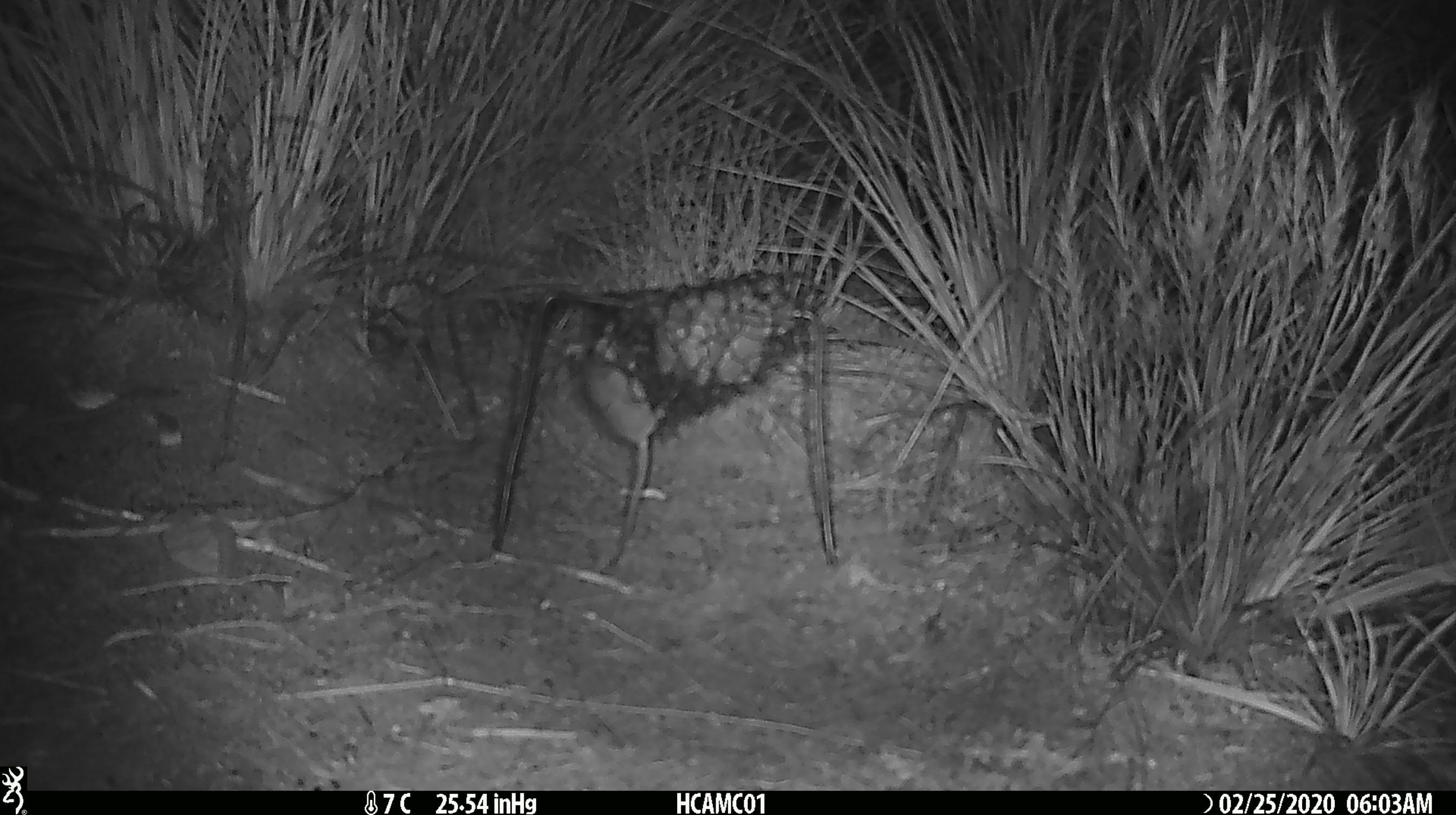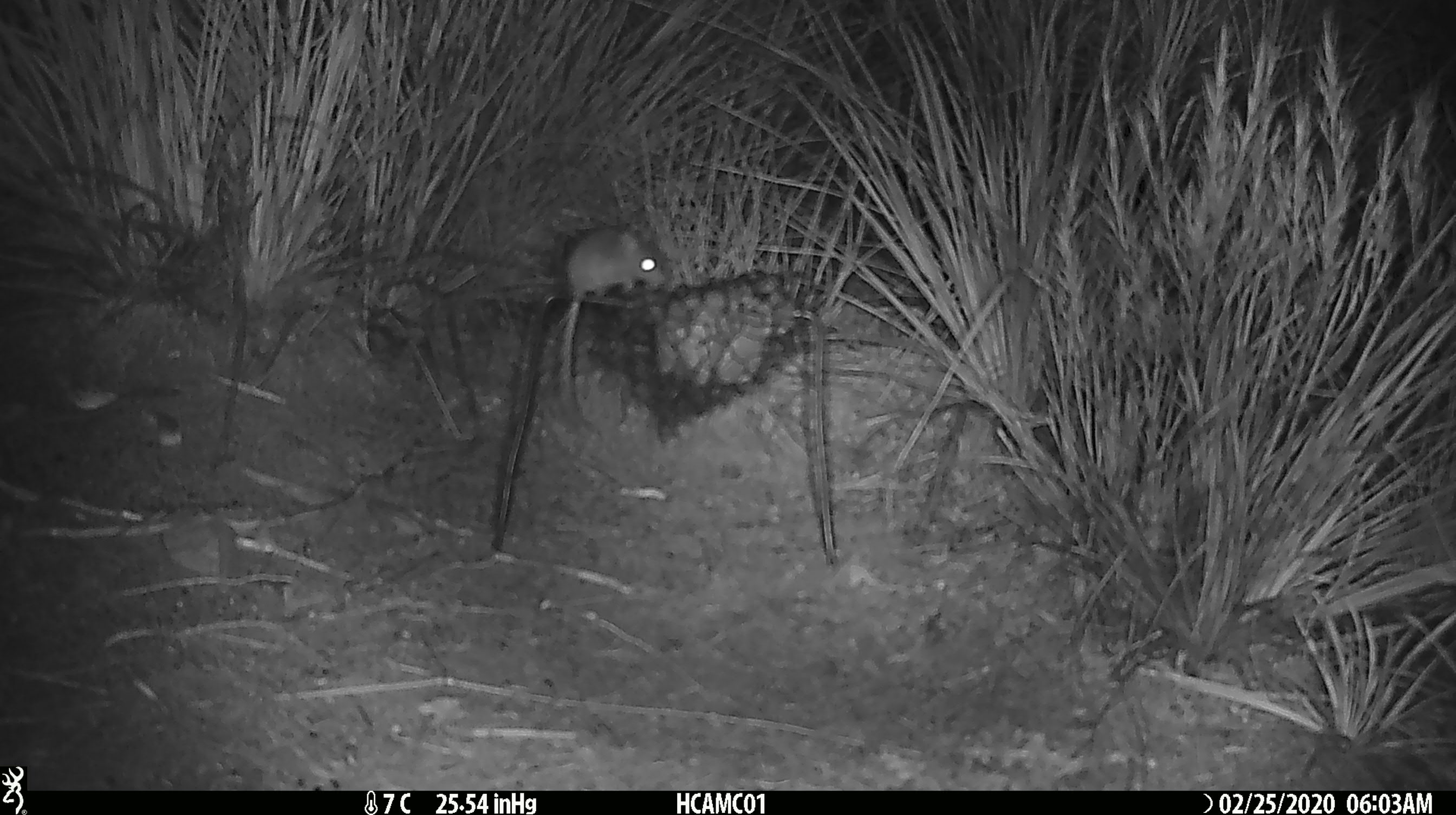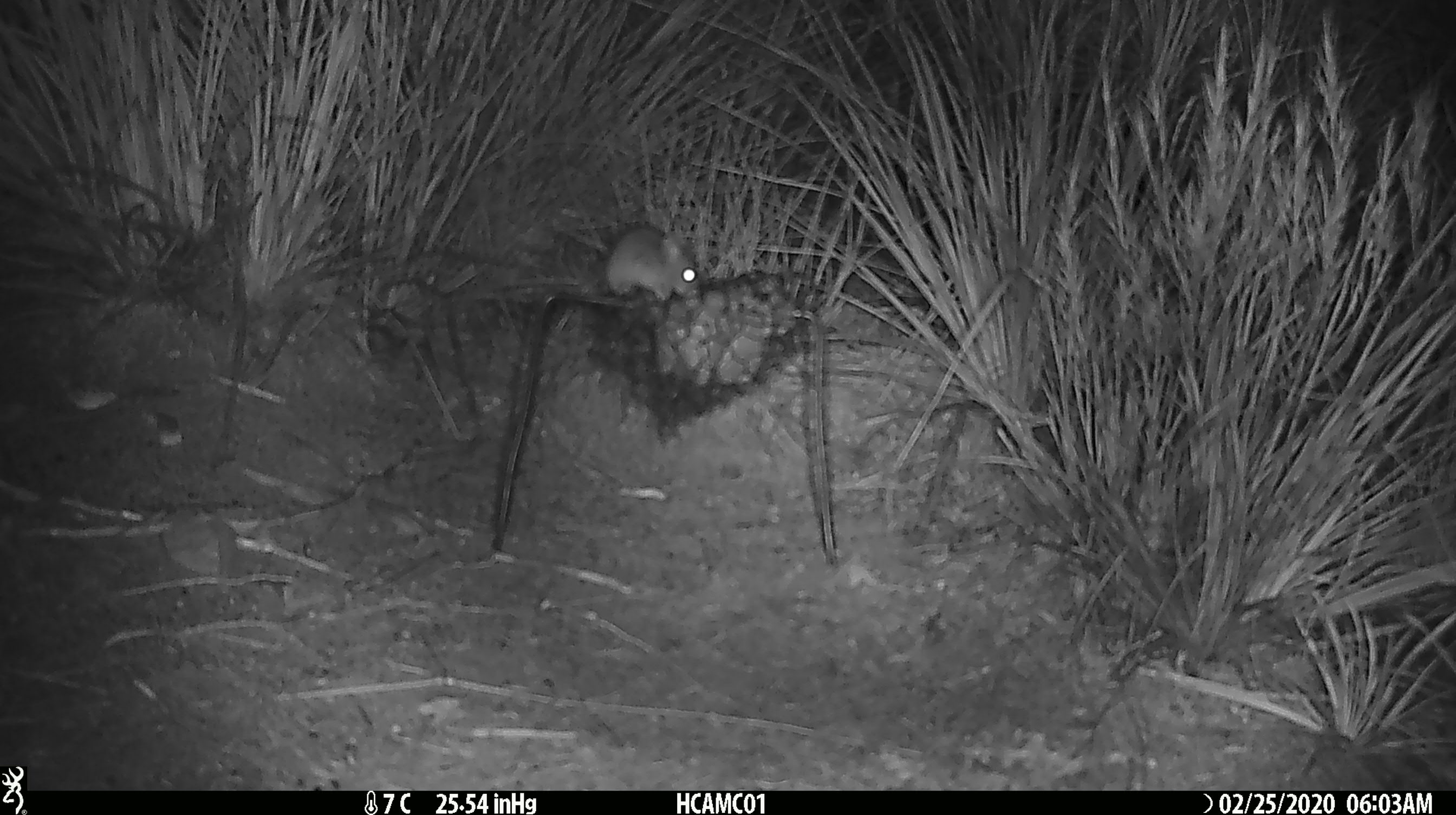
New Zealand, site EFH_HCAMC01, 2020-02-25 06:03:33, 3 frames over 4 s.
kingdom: Animalia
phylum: Chordata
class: Mammalia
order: Rodentia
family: Muridae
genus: Mus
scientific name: Mus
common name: mouse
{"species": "mouse (Mus)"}